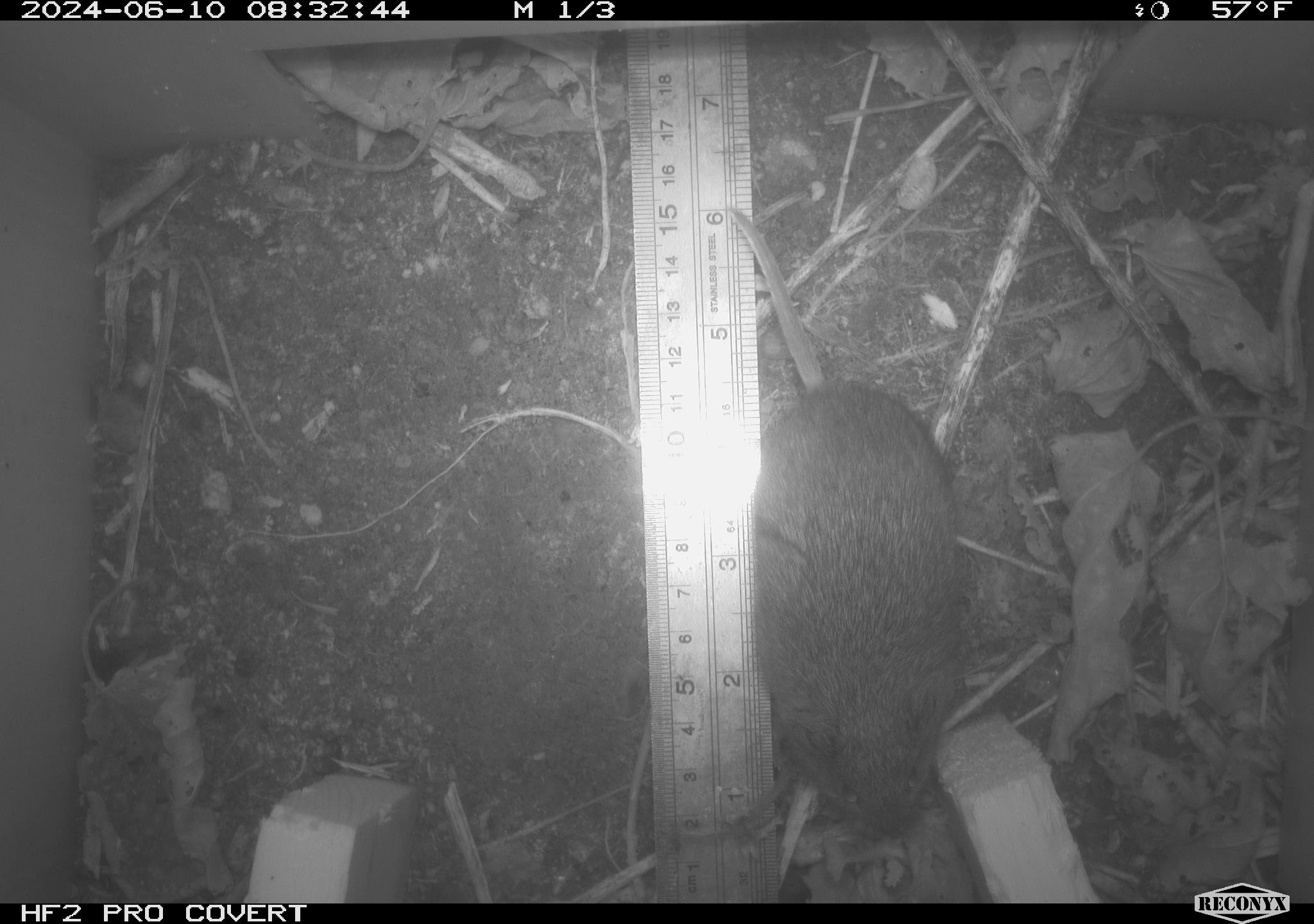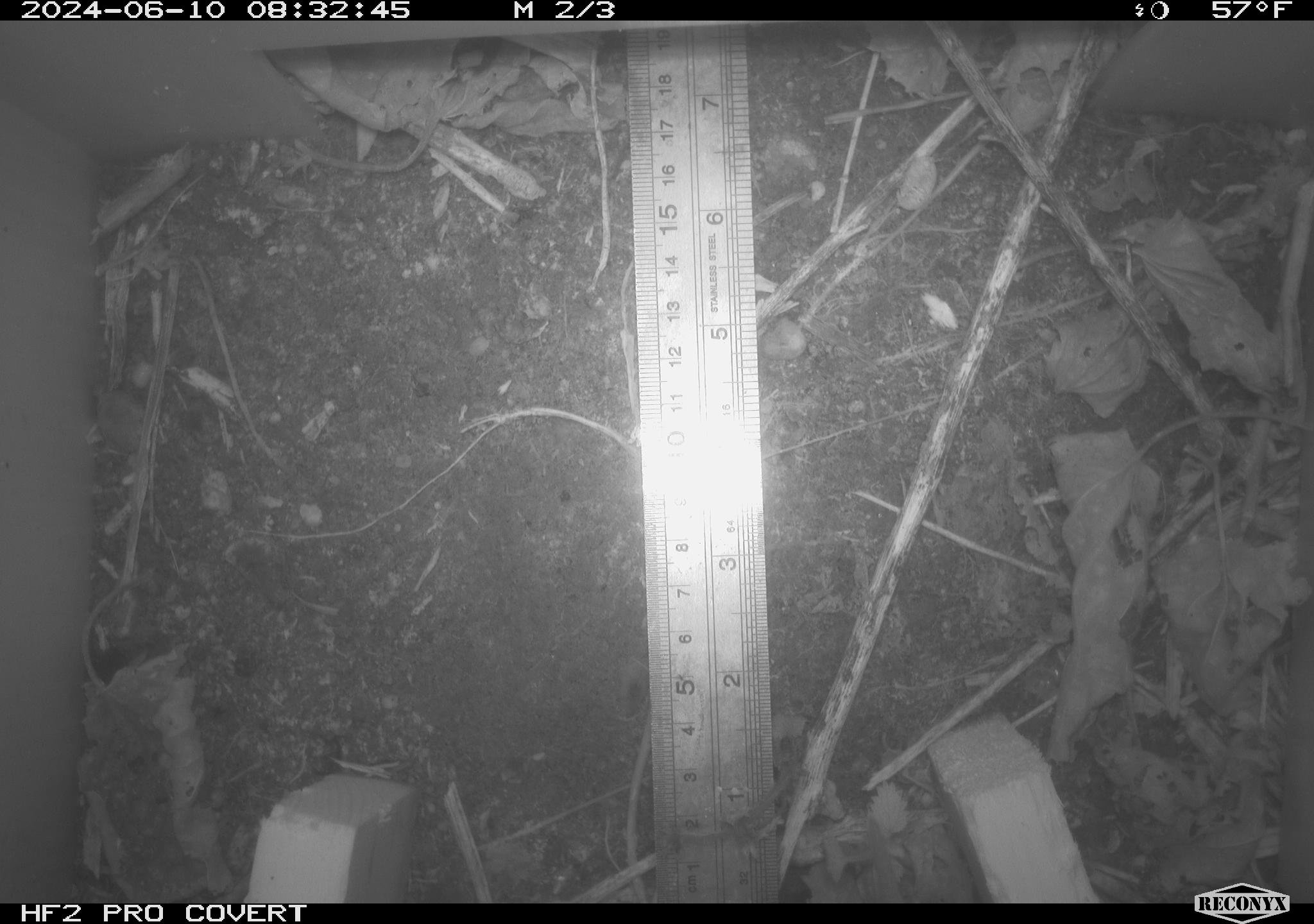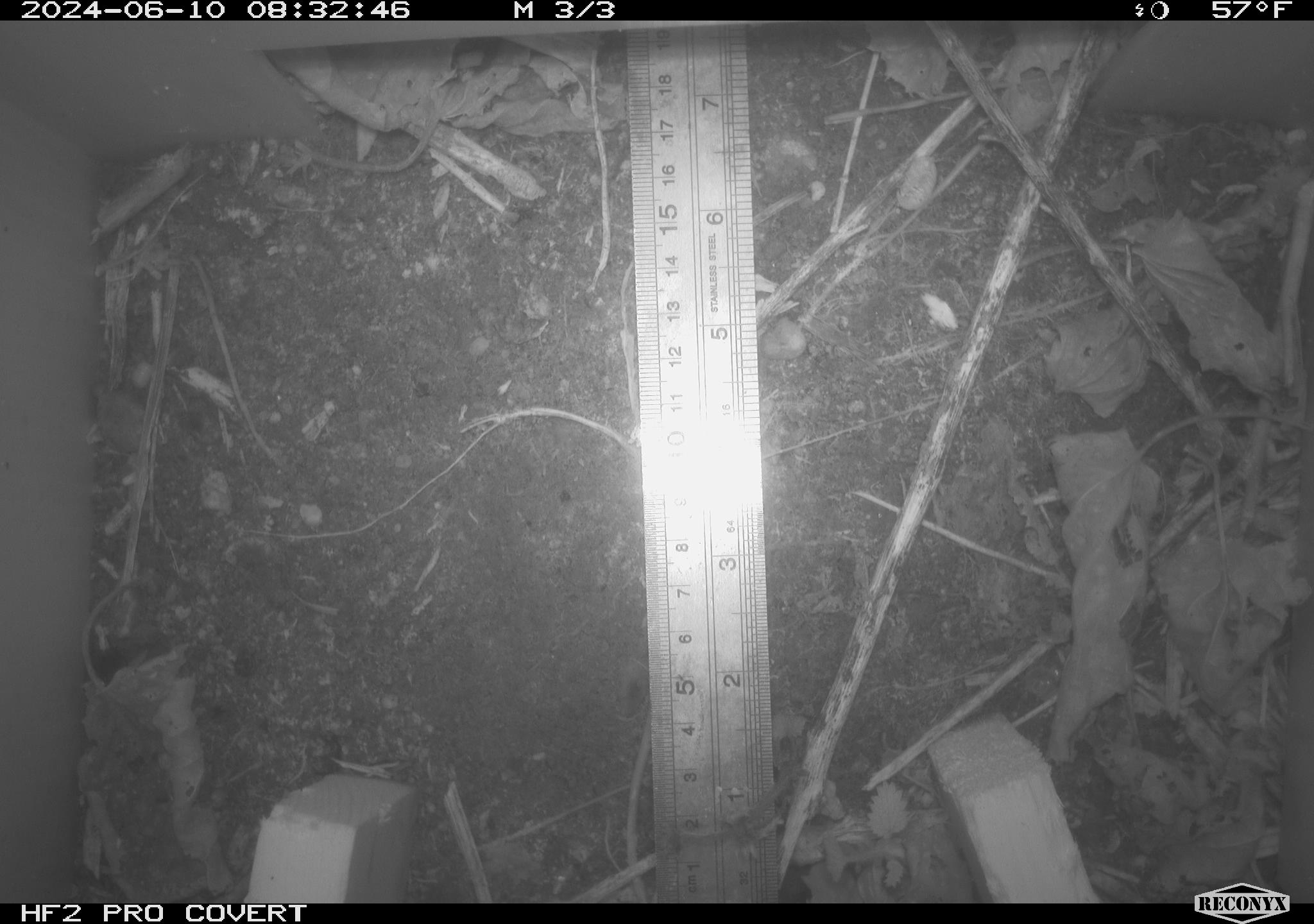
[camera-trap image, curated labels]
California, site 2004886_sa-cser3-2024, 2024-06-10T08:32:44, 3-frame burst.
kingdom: Animalia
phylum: Chordata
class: Mammalia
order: Rodentia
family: Cricetidae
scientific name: Cricetidae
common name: hamsters, voles, lemmings, and allies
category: cricetidae family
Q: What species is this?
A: Cricetidae family (hamsters, voles, lemmings, and allies) (Cricetidae).